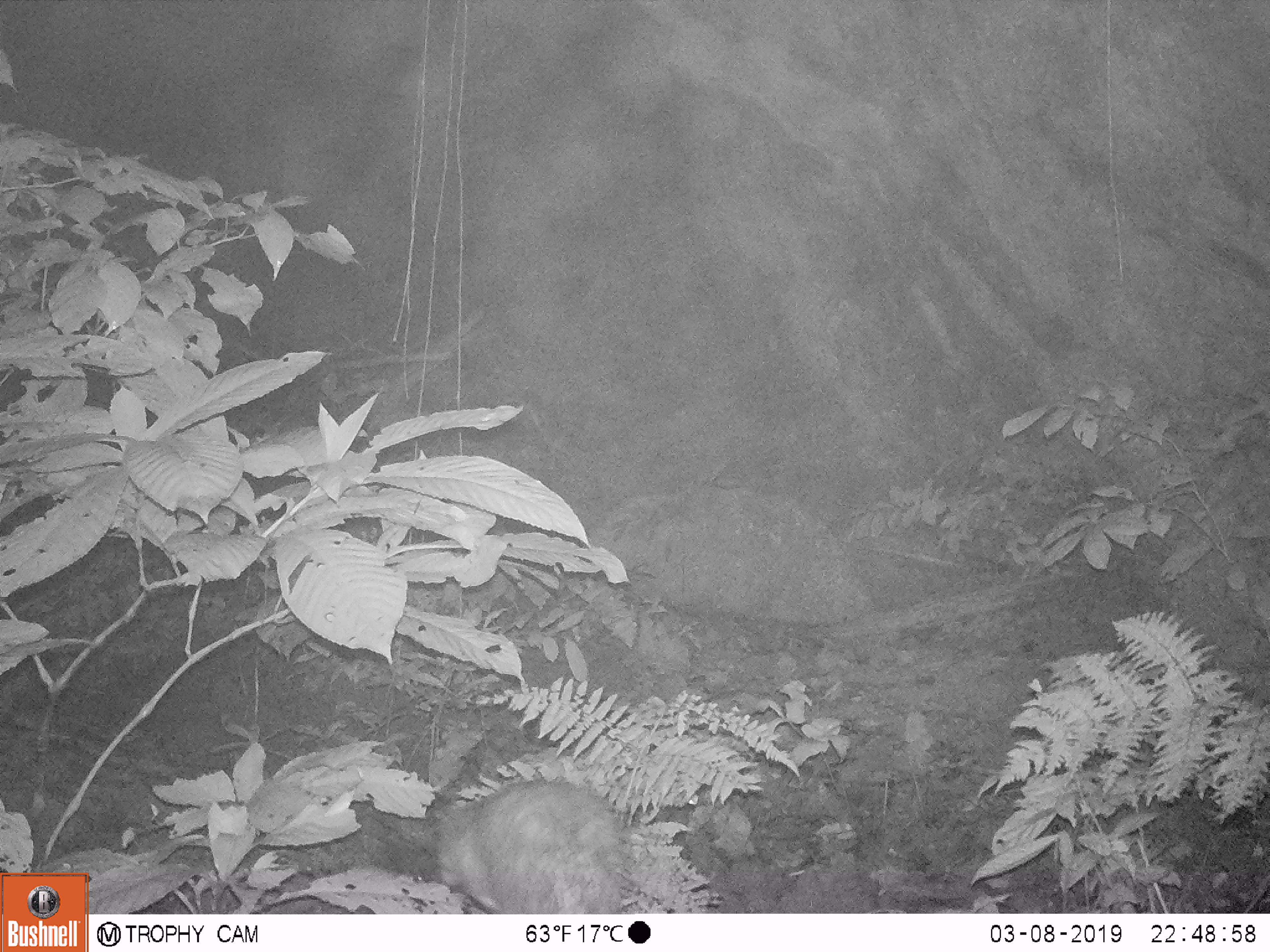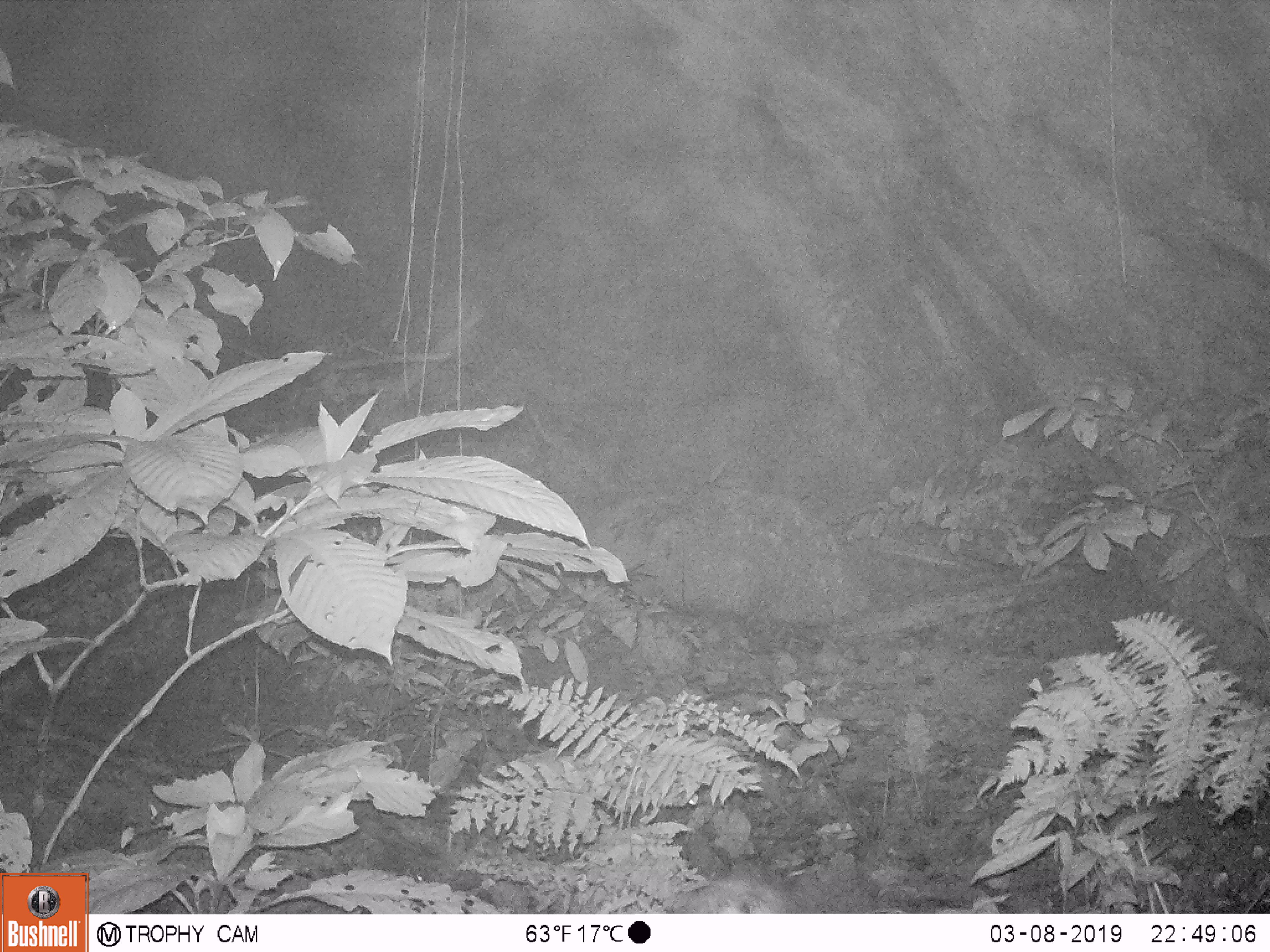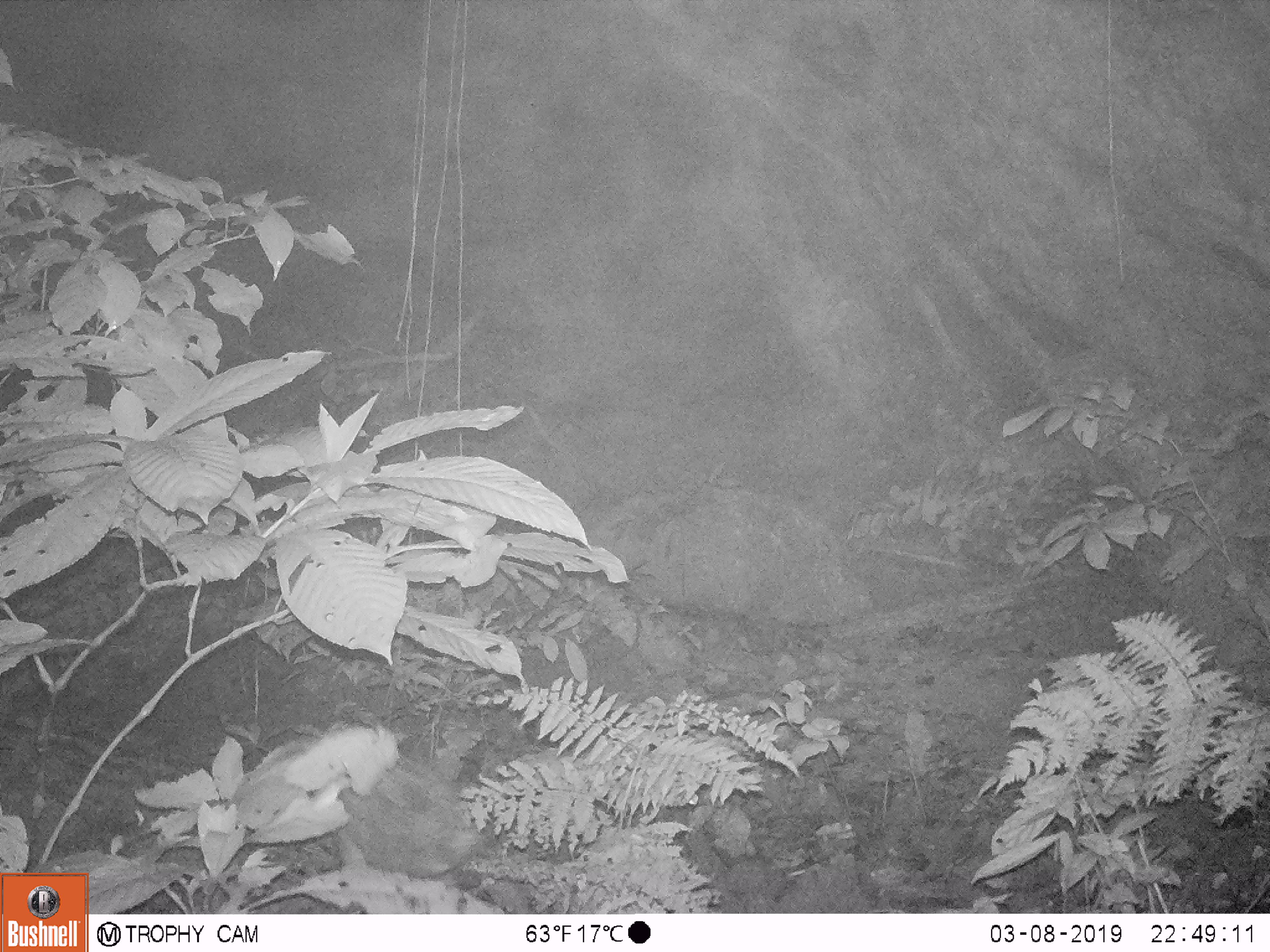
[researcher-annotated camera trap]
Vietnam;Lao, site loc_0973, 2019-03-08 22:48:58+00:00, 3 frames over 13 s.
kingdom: Animalia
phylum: Chordata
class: Mammalia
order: Rodentia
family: Hystricidae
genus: Atherurus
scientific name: Atherurus macrourus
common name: asiatic brush-tailed porcupine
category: asiatic brush tailed porcupine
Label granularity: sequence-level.